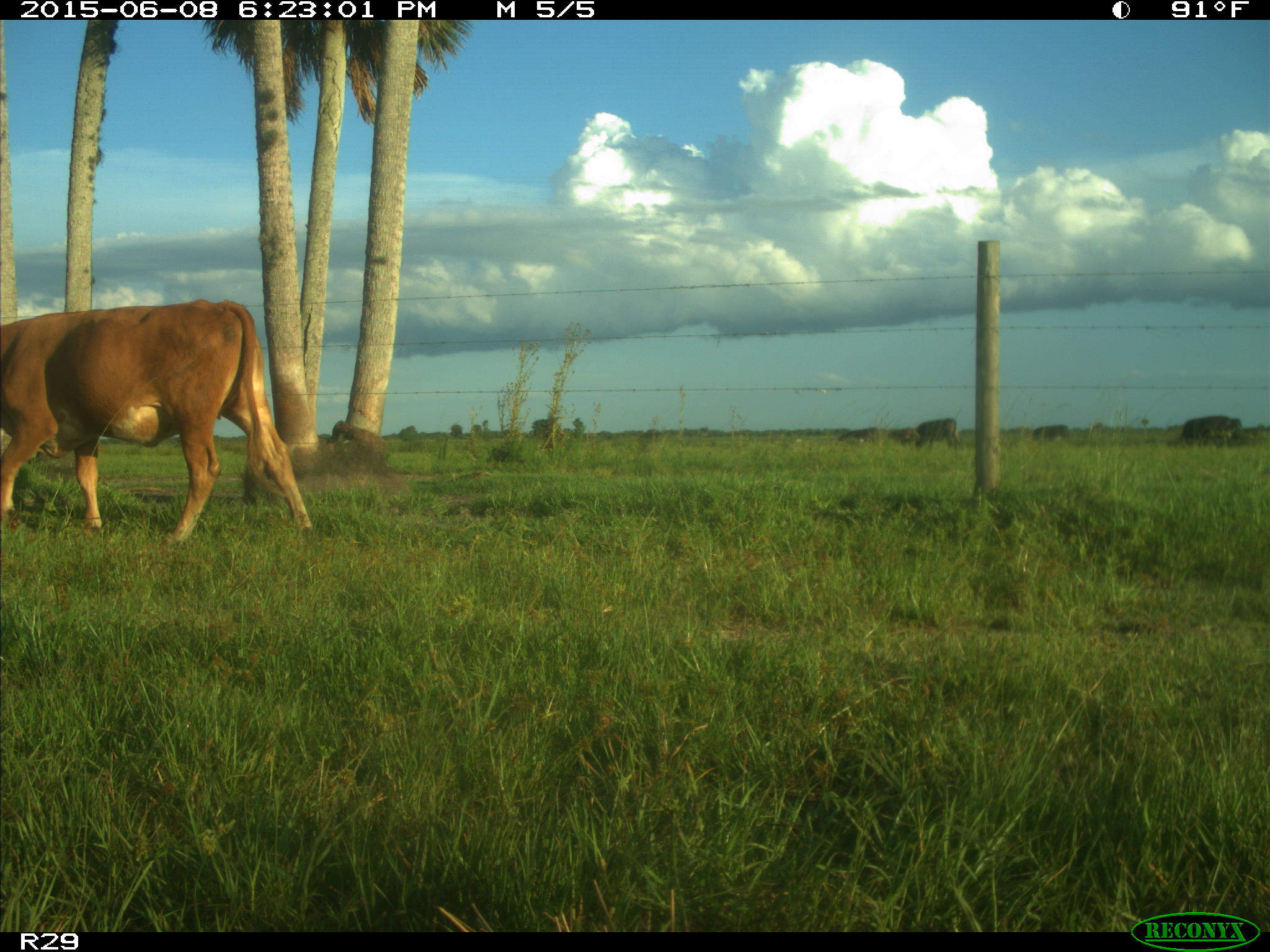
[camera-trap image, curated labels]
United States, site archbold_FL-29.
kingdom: Animalia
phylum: Chordata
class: Mammalia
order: Artiodactyla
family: Bovidae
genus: Bos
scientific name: Bos taurus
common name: domestic cow